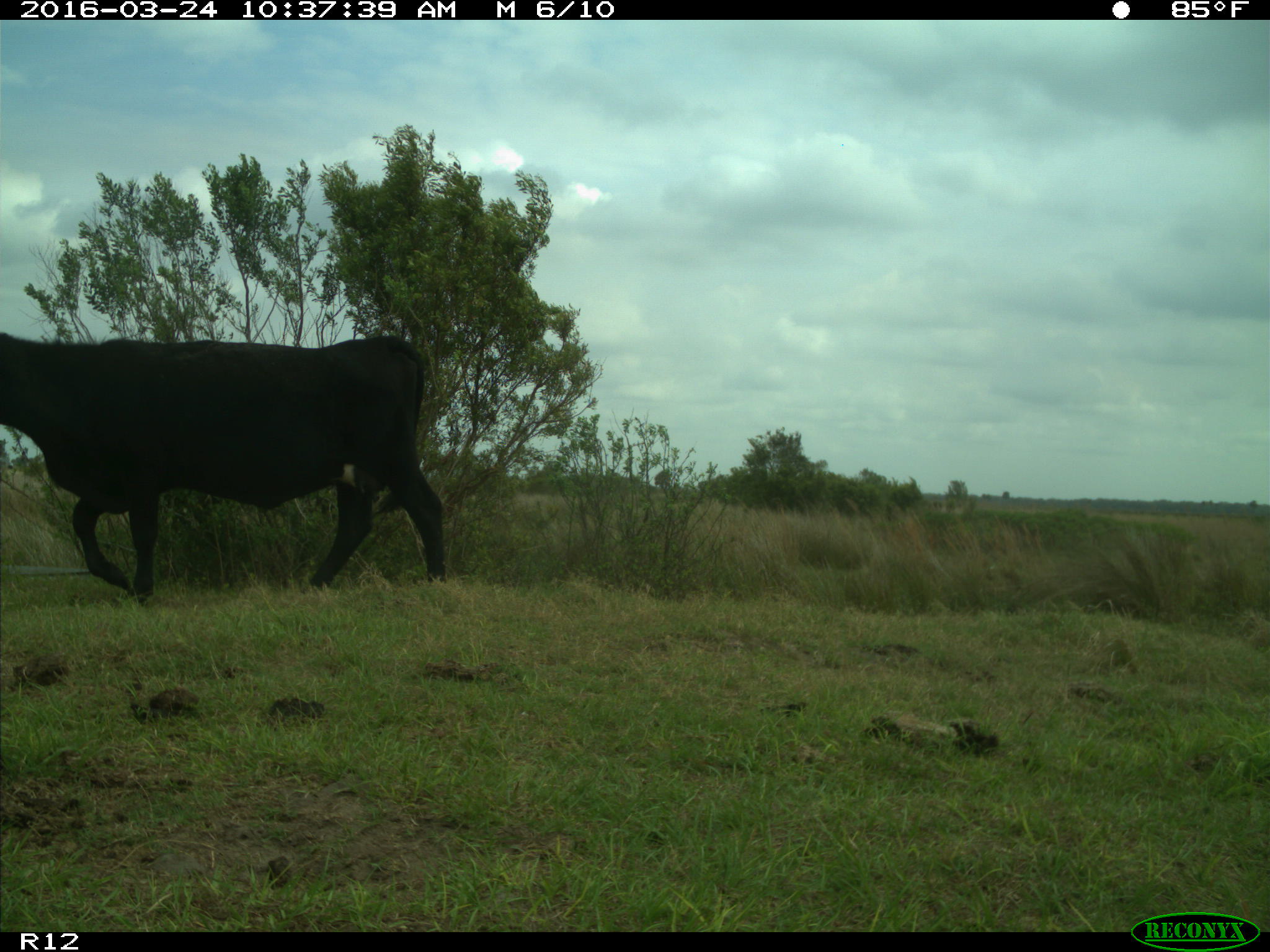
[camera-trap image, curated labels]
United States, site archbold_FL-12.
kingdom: Animalia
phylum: Chordata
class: Mammalia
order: Artiodactyla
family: Bovidae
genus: Bos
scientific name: Bos taurus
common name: domestic cow